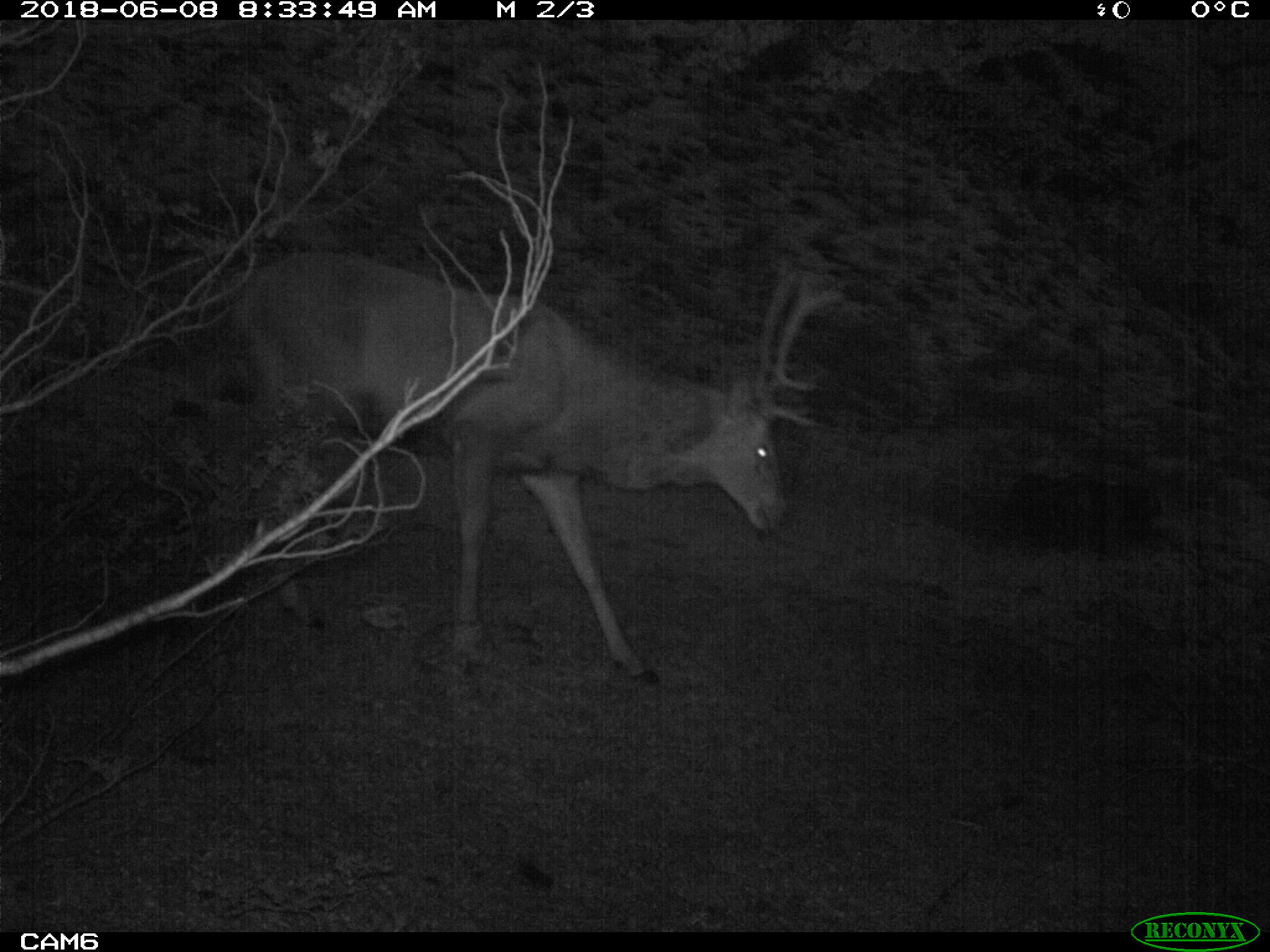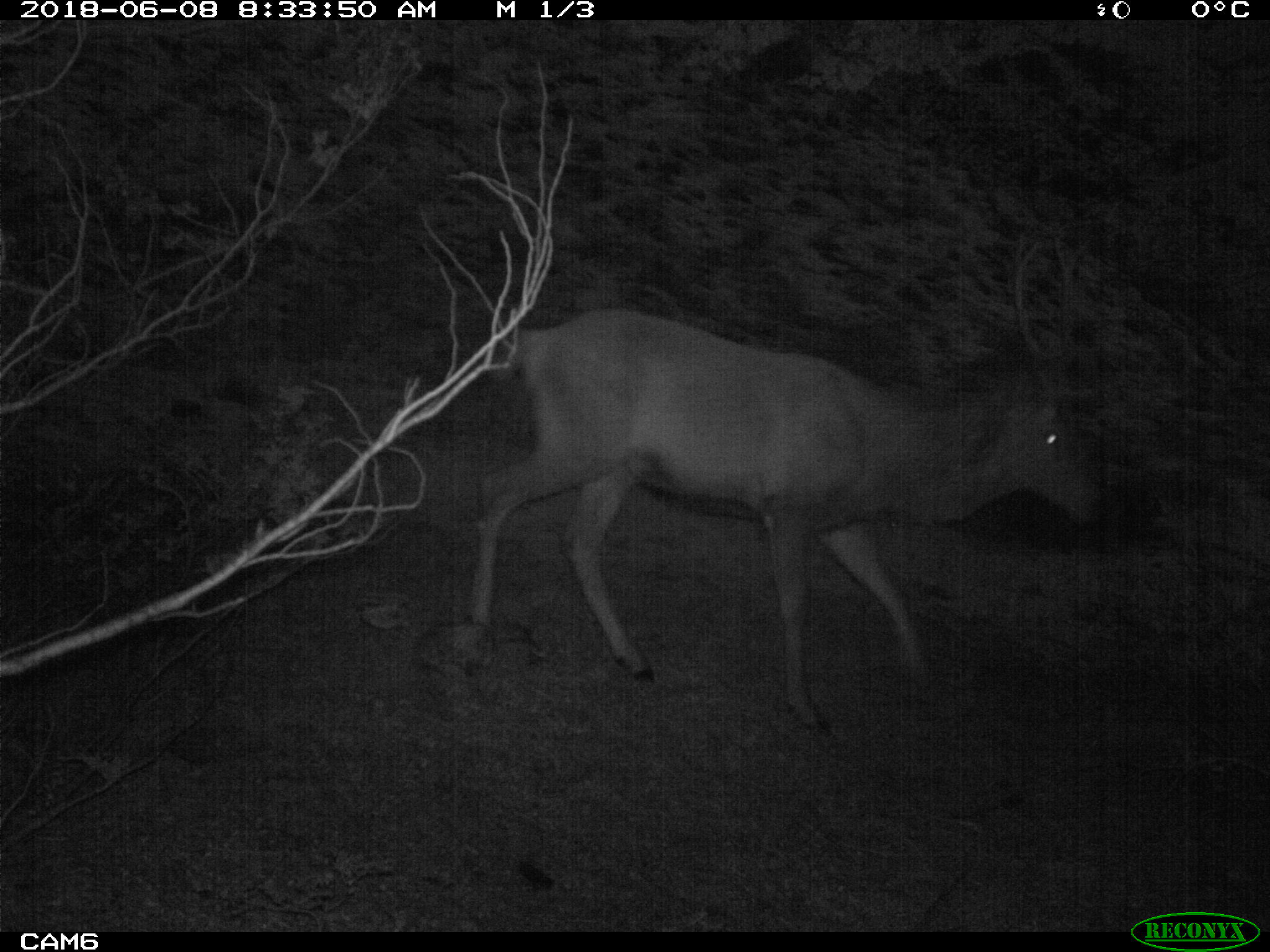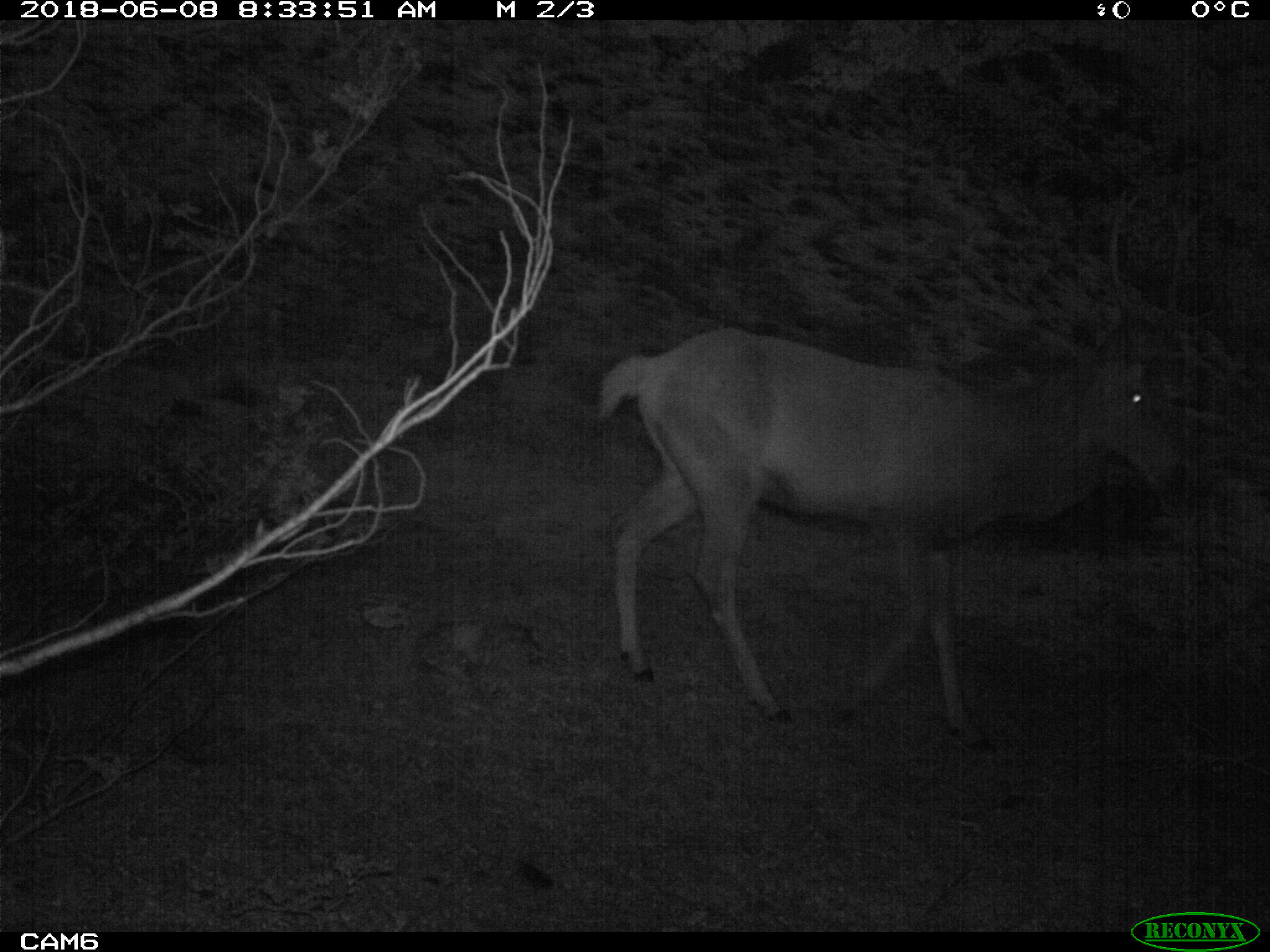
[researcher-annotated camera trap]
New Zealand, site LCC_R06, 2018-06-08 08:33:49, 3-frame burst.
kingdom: Animalia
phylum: Chordata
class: Mammalia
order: Artiodactyla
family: Cervidae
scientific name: Cervidae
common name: deer